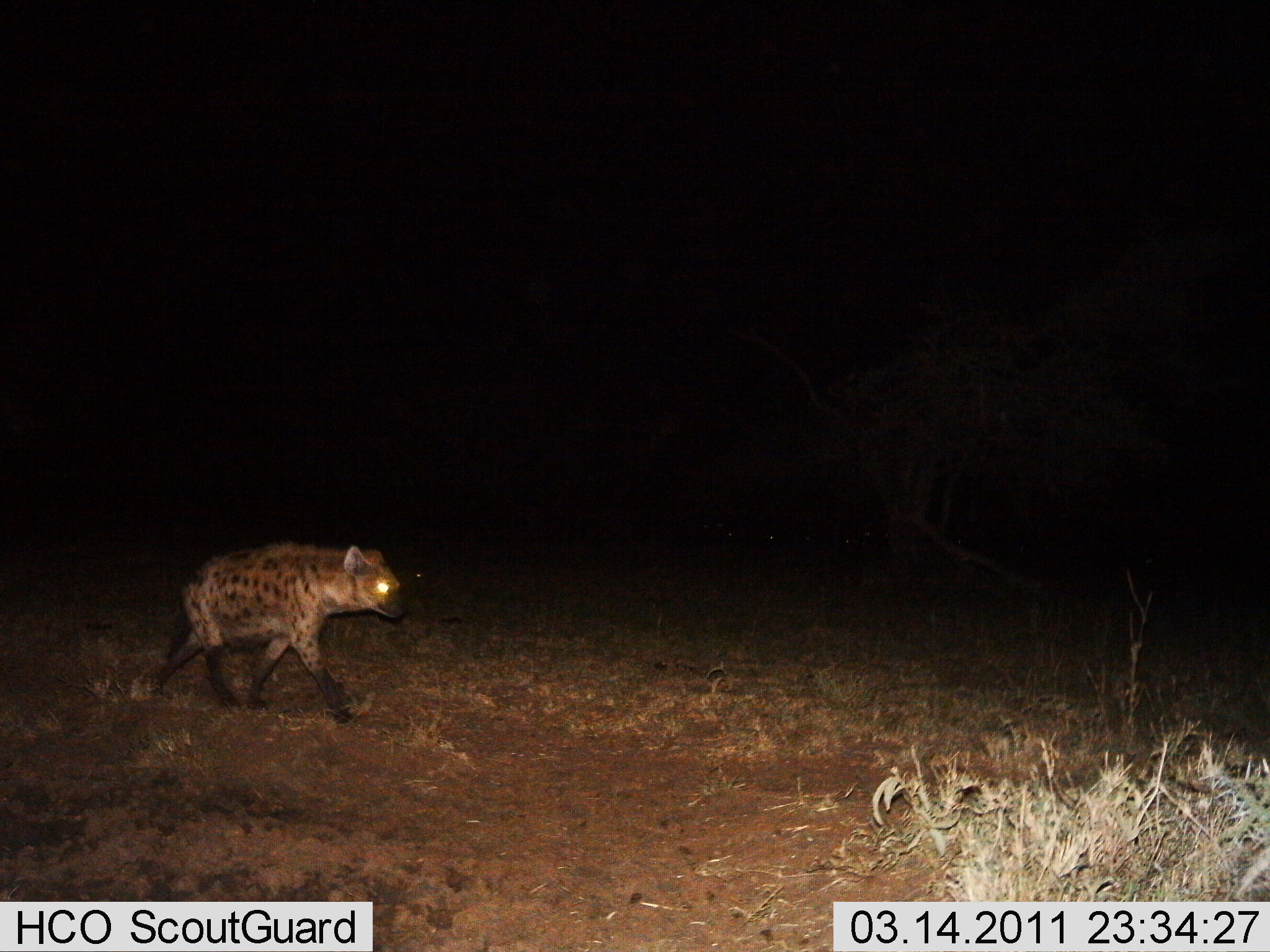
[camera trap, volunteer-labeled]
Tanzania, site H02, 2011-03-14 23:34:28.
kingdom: Animalia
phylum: Chordata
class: Mammalia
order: Carnivora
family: Hyaenidae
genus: Crocuta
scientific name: Crocuta crocuta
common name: spotted hyena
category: hyenaspotted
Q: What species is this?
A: Hyenaspotted (spotted hyena) (Crocuta crocuta).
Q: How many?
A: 1.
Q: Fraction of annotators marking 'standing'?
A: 0%.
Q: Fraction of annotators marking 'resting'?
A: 0%.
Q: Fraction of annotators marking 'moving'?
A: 100%.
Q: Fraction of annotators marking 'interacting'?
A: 0%.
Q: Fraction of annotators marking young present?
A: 0%.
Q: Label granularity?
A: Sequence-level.